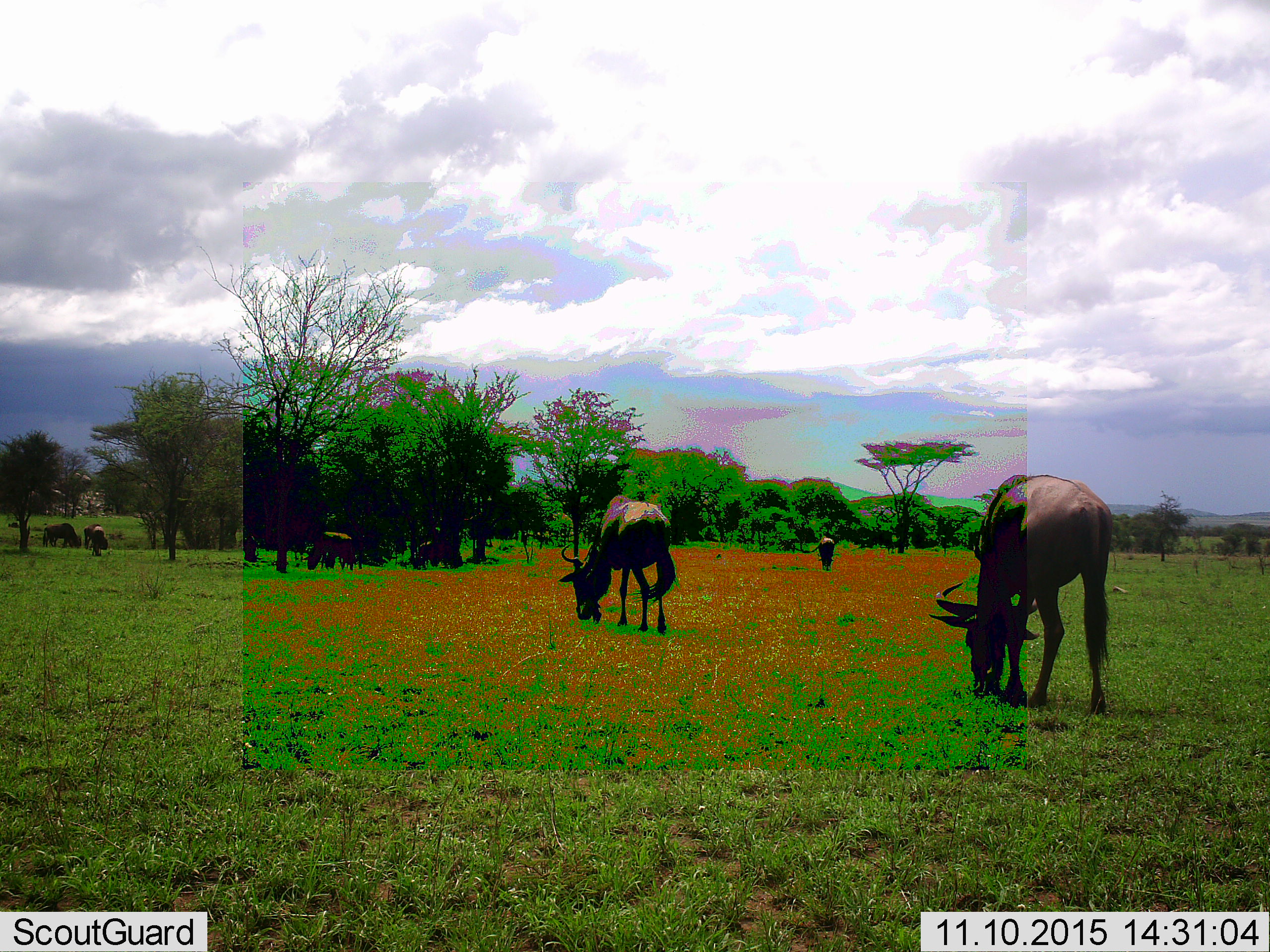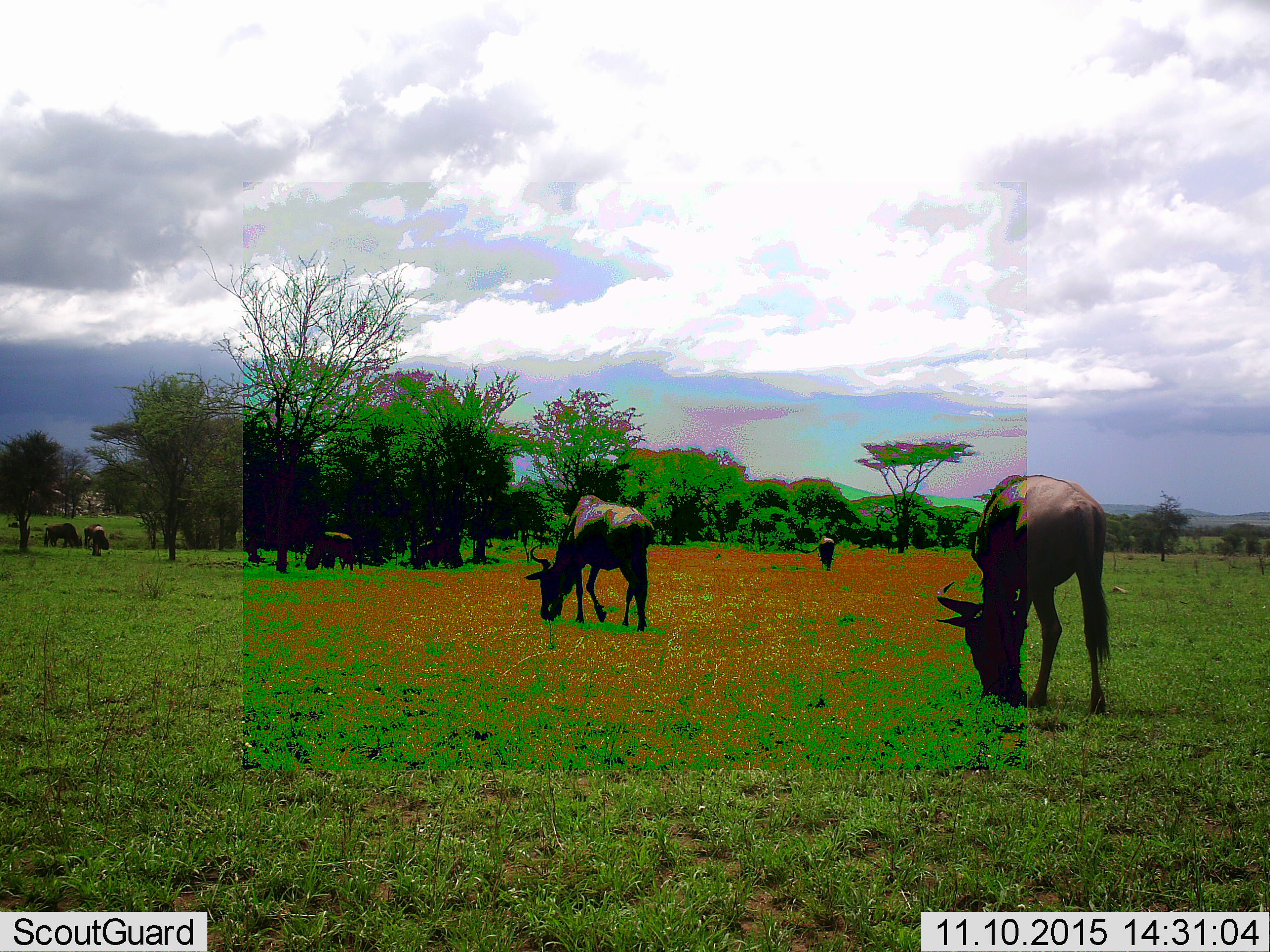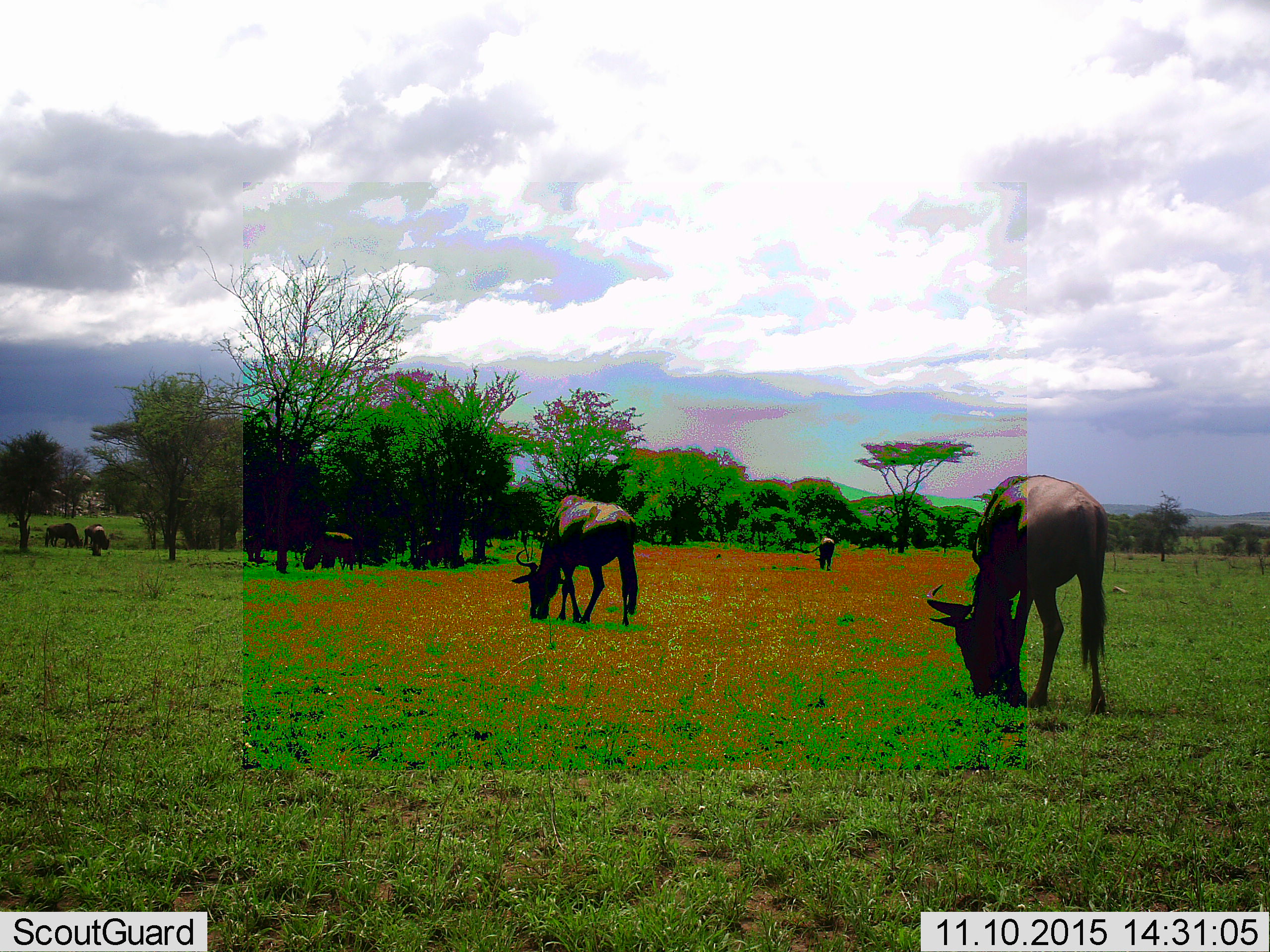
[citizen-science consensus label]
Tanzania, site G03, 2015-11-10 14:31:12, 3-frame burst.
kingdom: Animalia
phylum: Chordata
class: Mammalia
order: Artiodactyla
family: Bovidae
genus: Connochaetes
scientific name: Connochaetes taurinus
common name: blue wildebeest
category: wildebeest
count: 7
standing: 23%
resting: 0%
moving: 15%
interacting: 0%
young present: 0%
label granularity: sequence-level